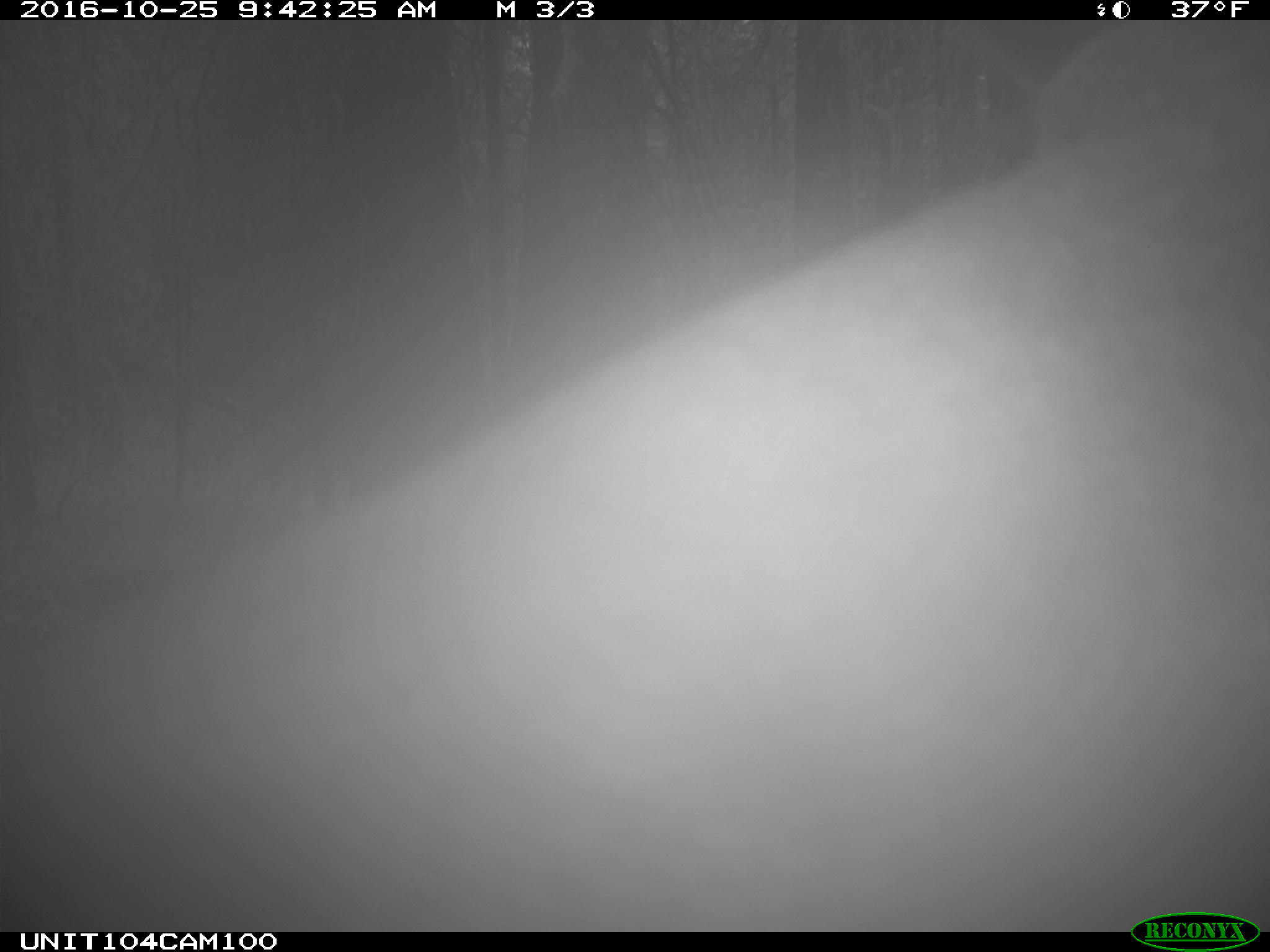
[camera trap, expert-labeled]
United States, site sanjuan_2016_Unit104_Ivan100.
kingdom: Animalia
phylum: Chordata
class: Mammalia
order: Artiodactyla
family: Cervidae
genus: Cervus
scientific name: Cervus elaphus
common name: red deer